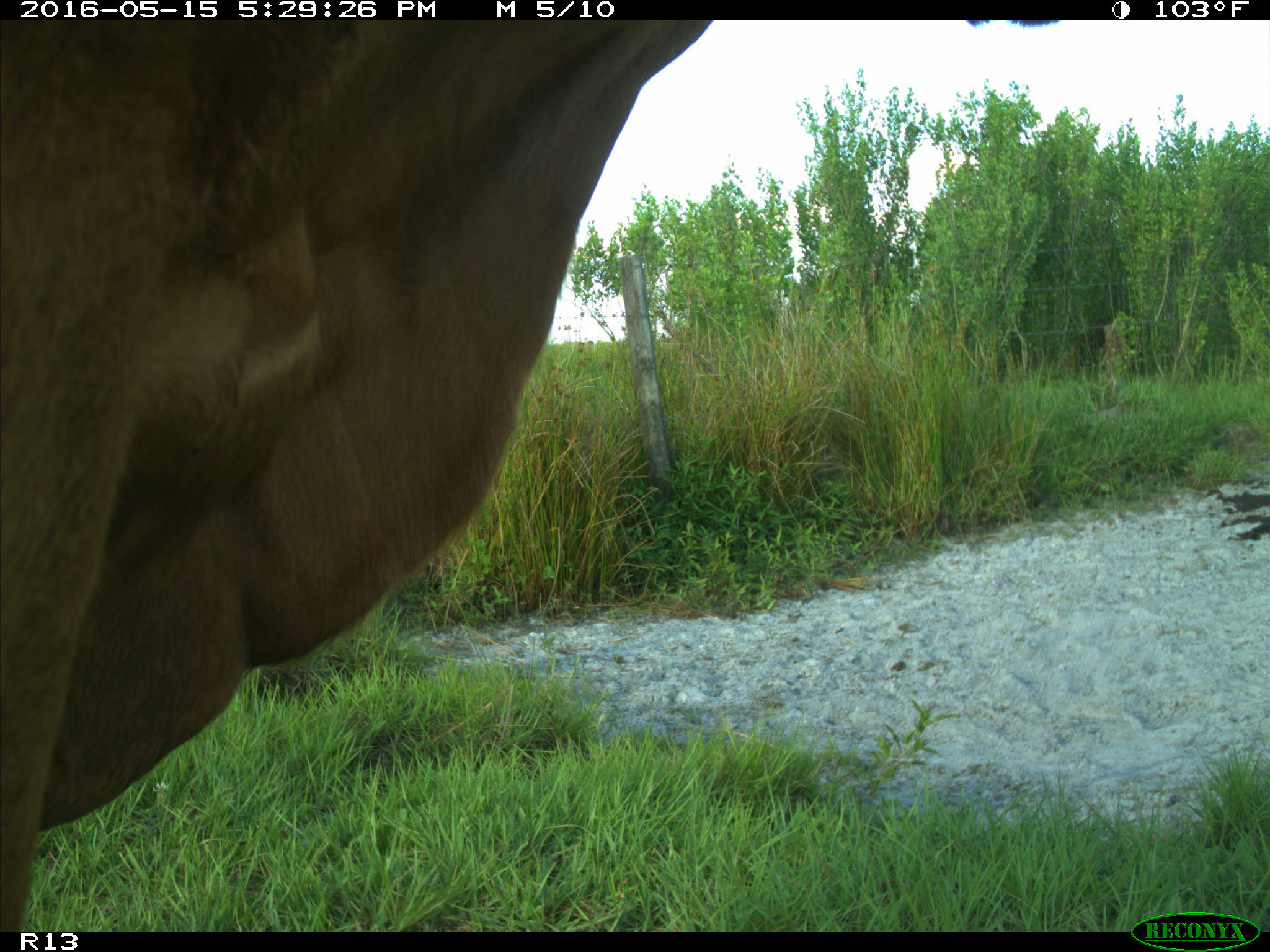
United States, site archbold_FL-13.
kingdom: Animalia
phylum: Chordata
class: Mammalia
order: Artiodactyla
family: Bovidae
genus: Bos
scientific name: Bos taurus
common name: domestic cow